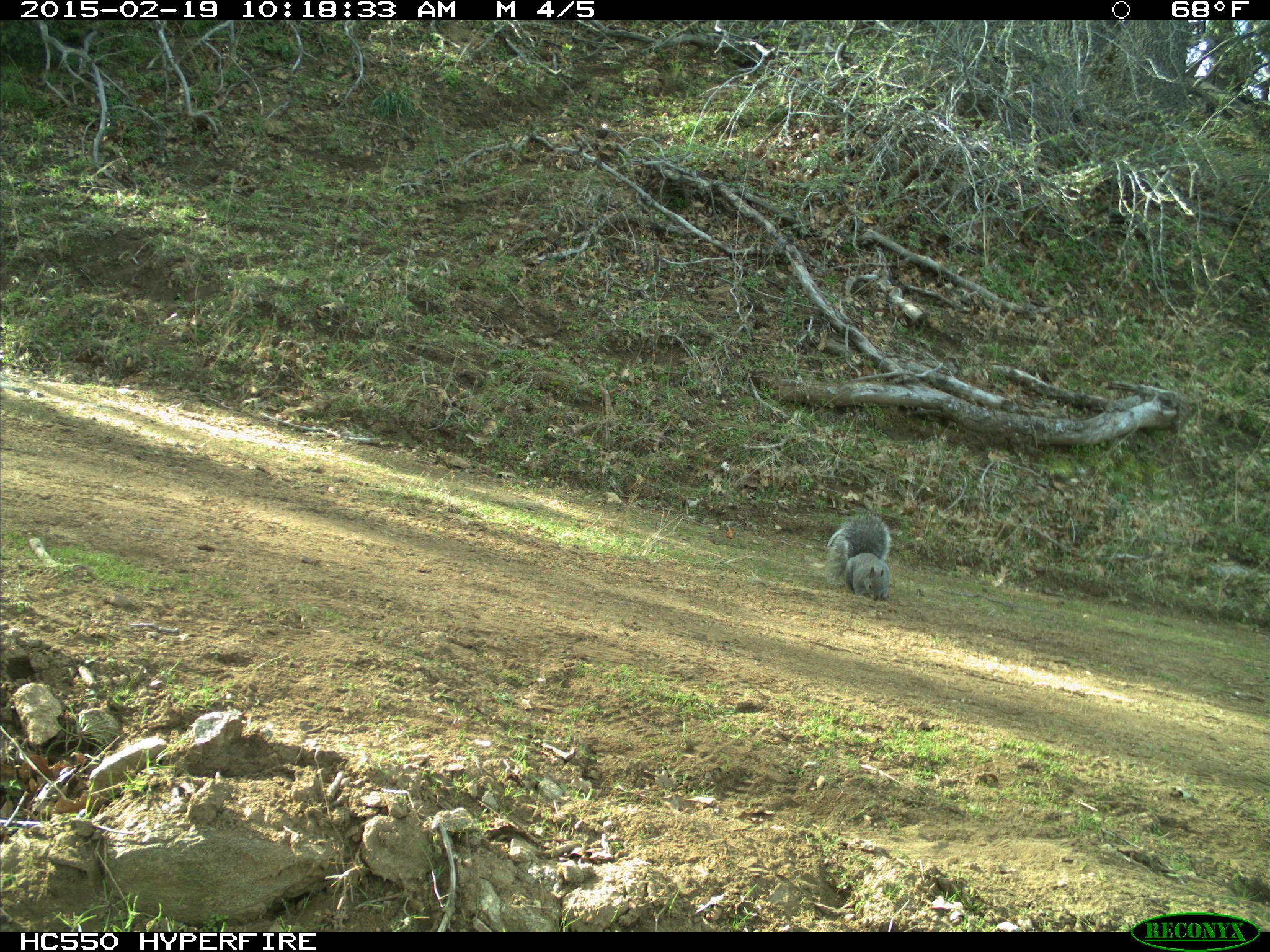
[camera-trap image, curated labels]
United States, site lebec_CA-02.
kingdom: Animalia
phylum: Chordata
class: Mammalia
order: Rodentia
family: Sciuridae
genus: Sciurus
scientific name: Sciurus carolinensis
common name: eastern gray squirrel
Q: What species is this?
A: Sciurus carolinensis (eastern gray squirrel).